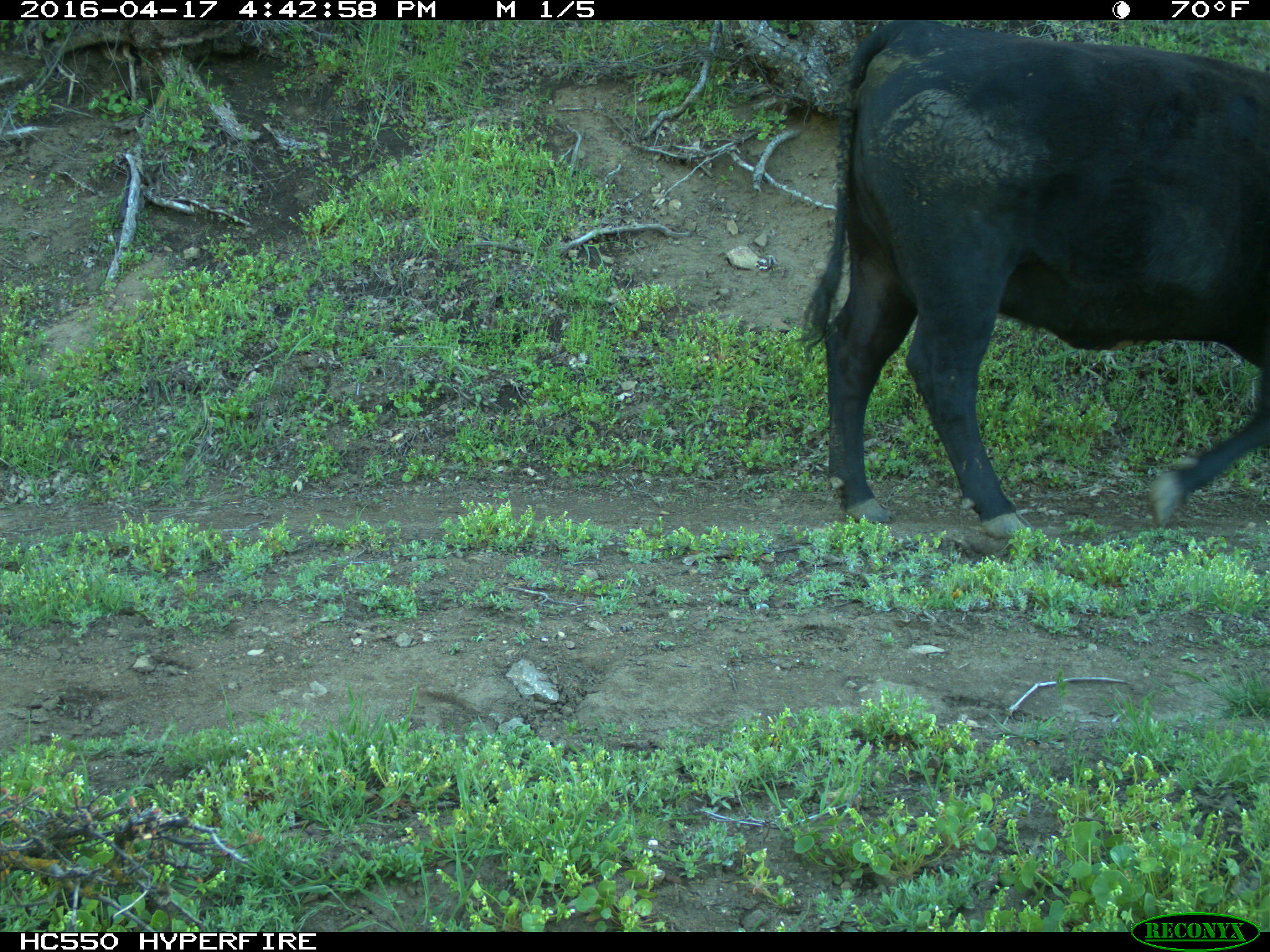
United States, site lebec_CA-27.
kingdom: Animalia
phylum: Chordata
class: Mammalia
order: Artiodactyla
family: Bovidae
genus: Bos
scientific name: Bos taurus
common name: domestic cow